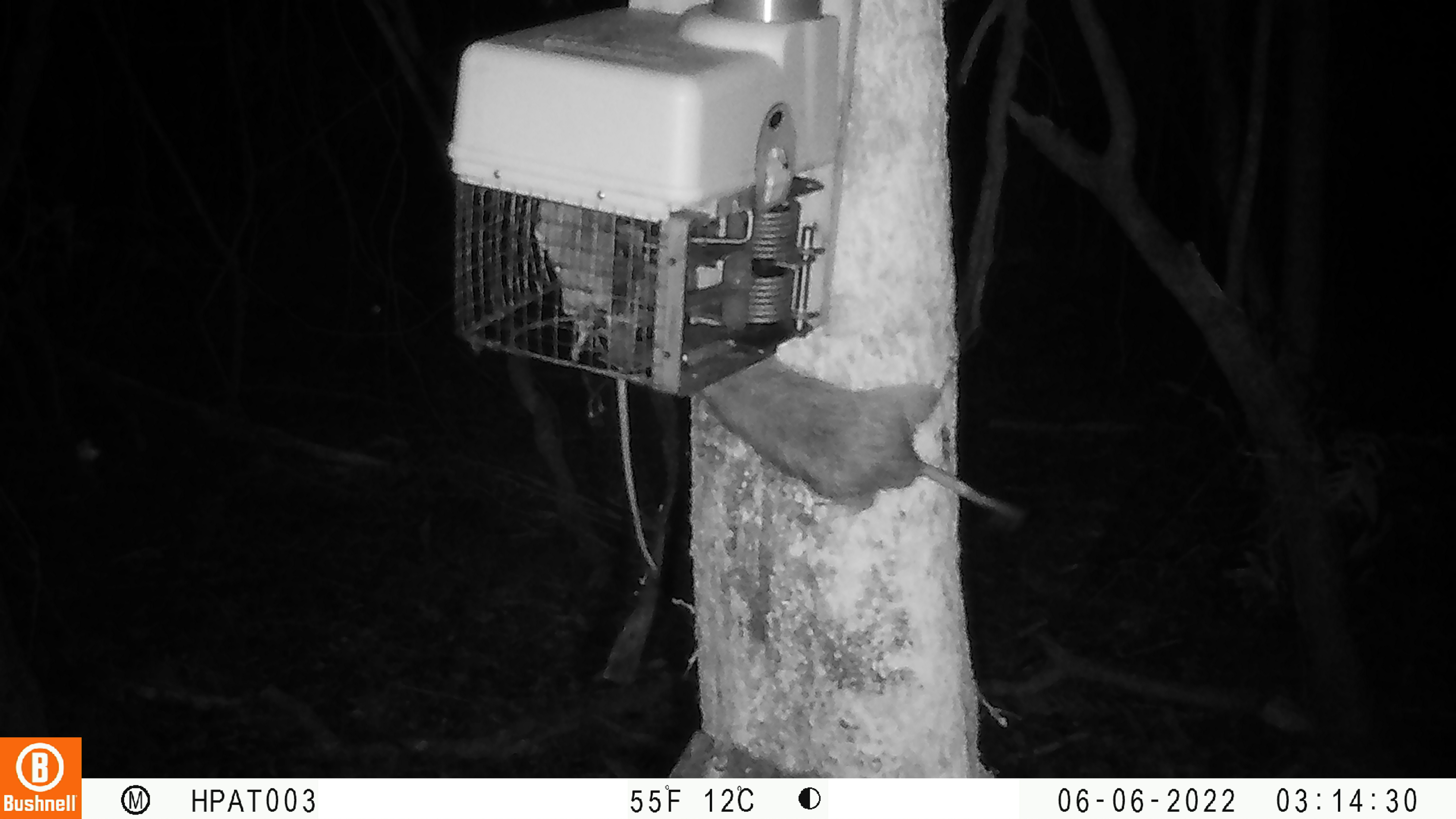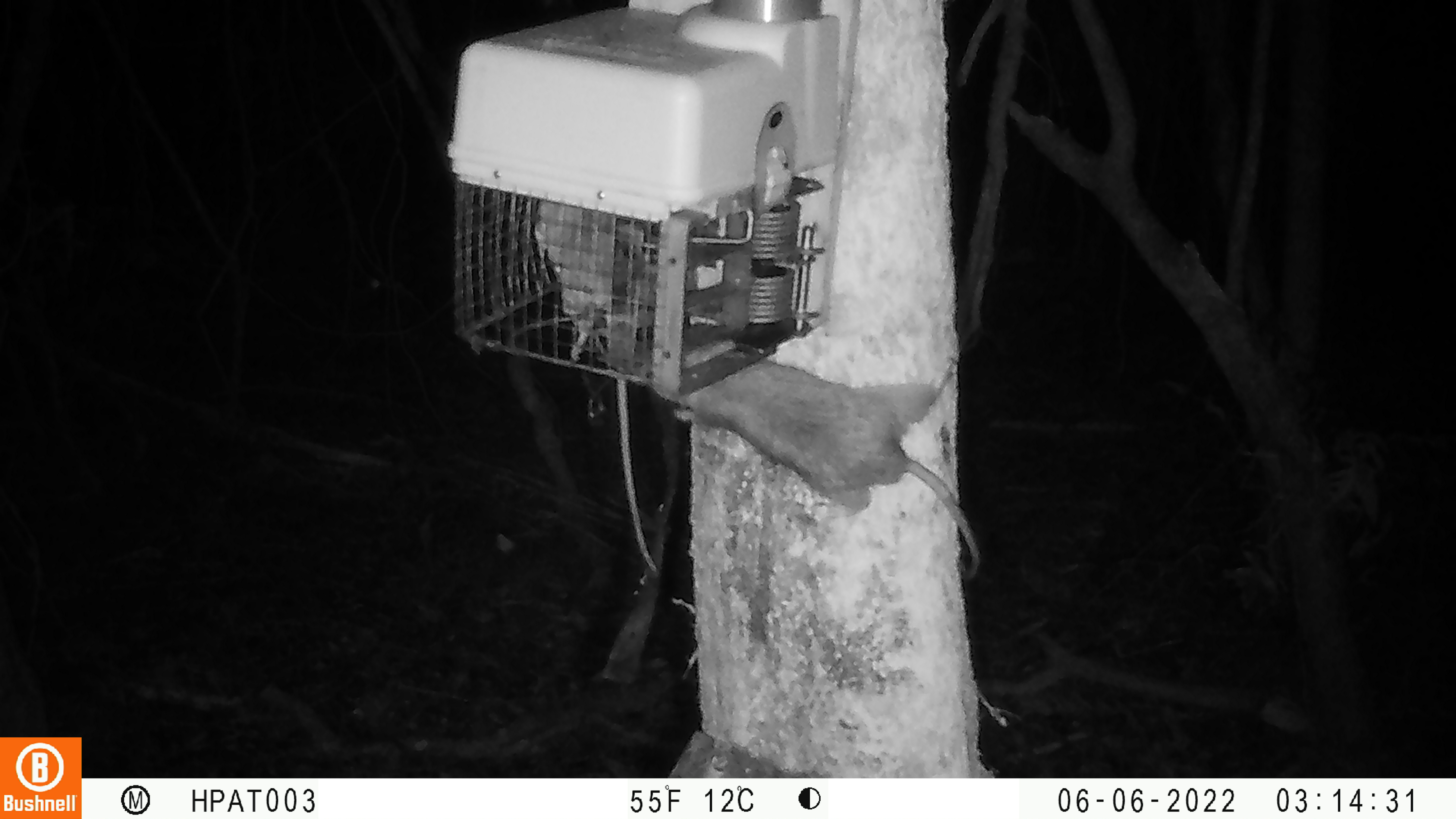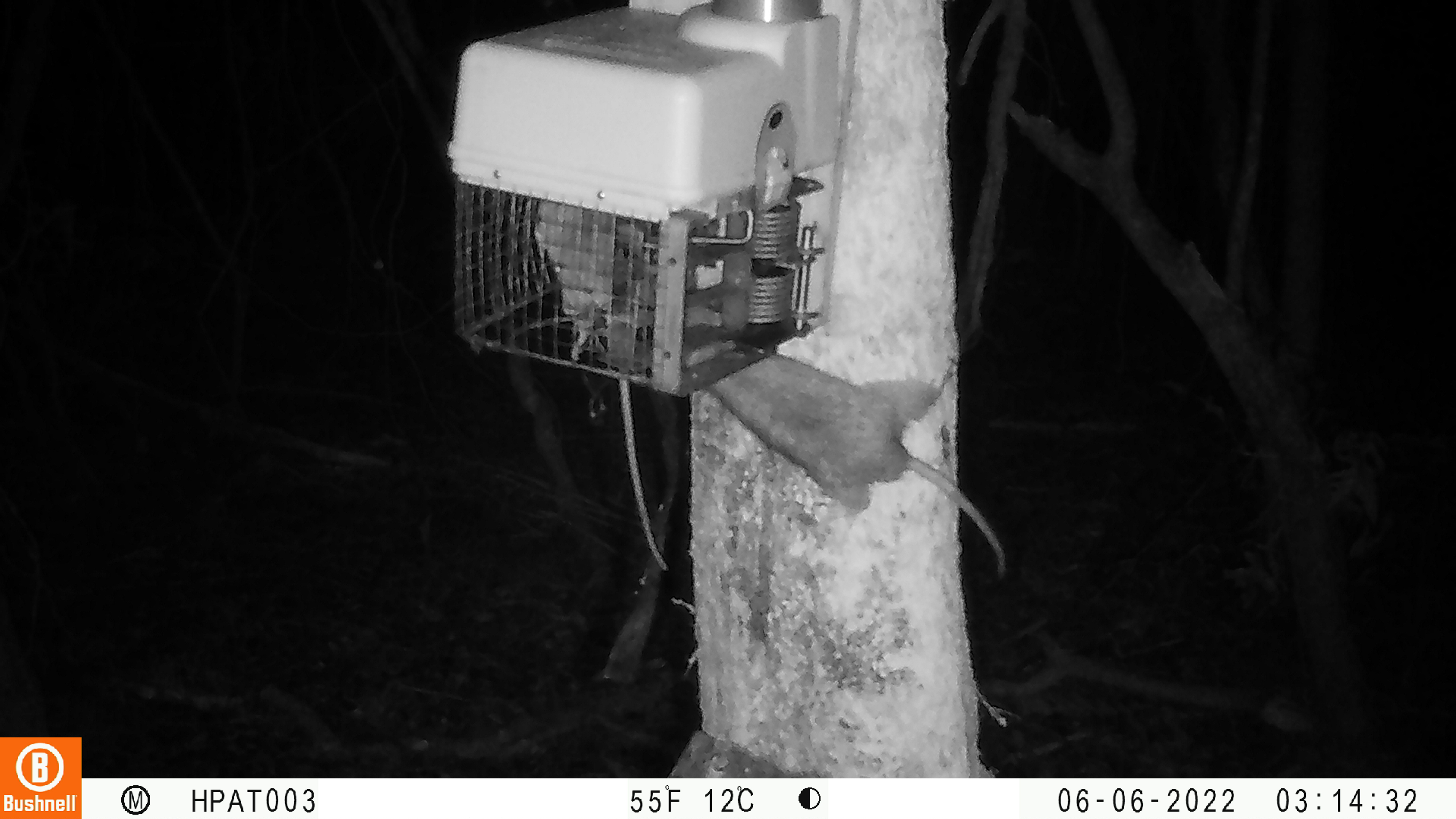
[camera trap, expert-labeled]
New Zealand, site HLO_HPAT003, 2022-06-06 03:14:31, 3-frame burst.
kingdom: Animalia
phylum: Chordata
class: Mammalia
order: Rodentia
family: Muridae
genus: Rattus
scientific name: Rattus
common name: rat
Rat (Rattus).